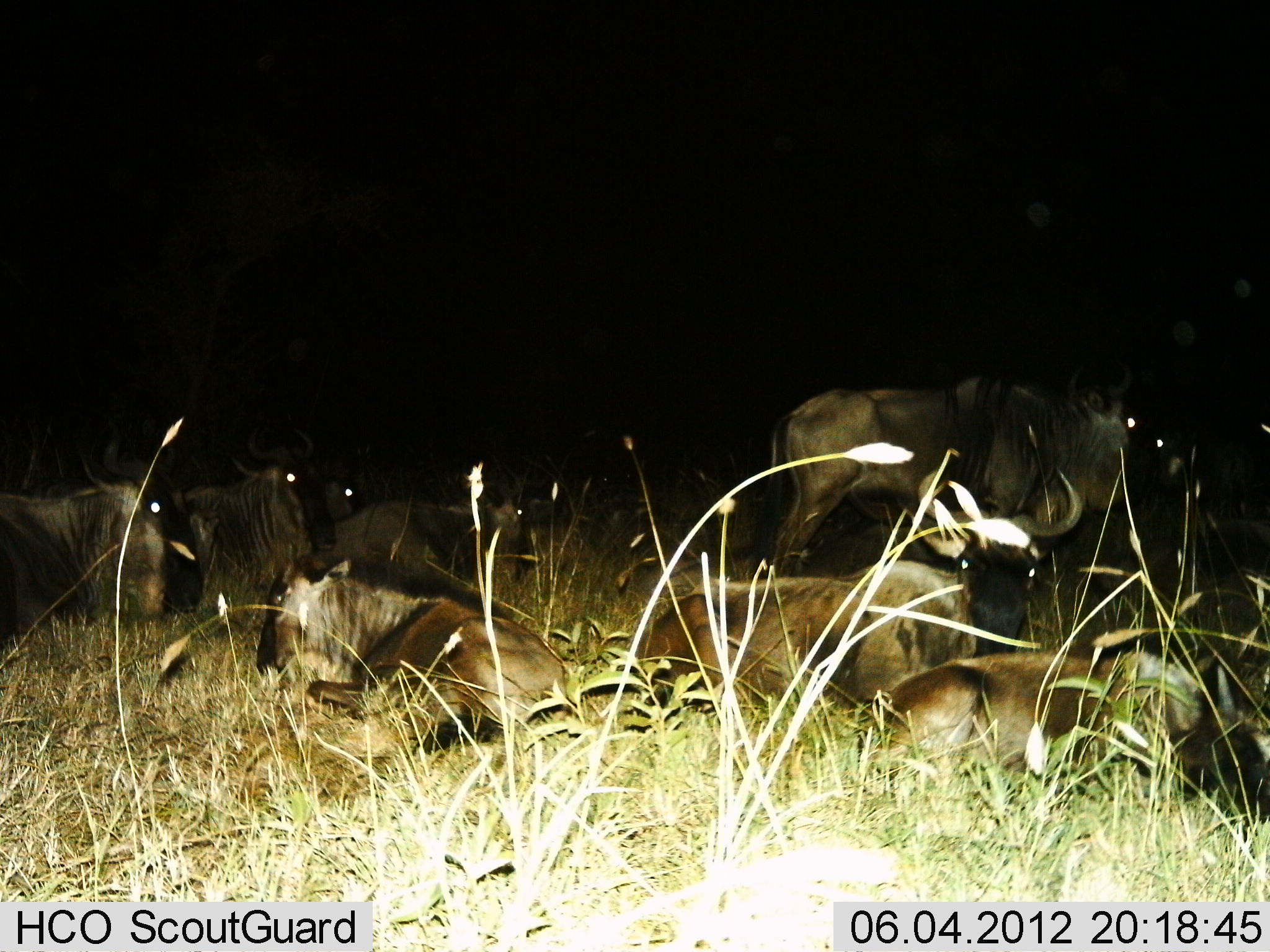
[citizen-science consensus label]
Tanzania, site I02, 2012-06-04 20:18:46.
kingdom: Animalia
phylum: Chordata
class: Mammalia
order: Artiodactyla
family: Bovidae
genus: Connochaetes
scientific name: Connochaetes taurinus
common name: blue wildebeest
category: wildebeest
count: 9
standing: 70%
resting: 100%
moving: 0%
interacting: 0%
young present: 0%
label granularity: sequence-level